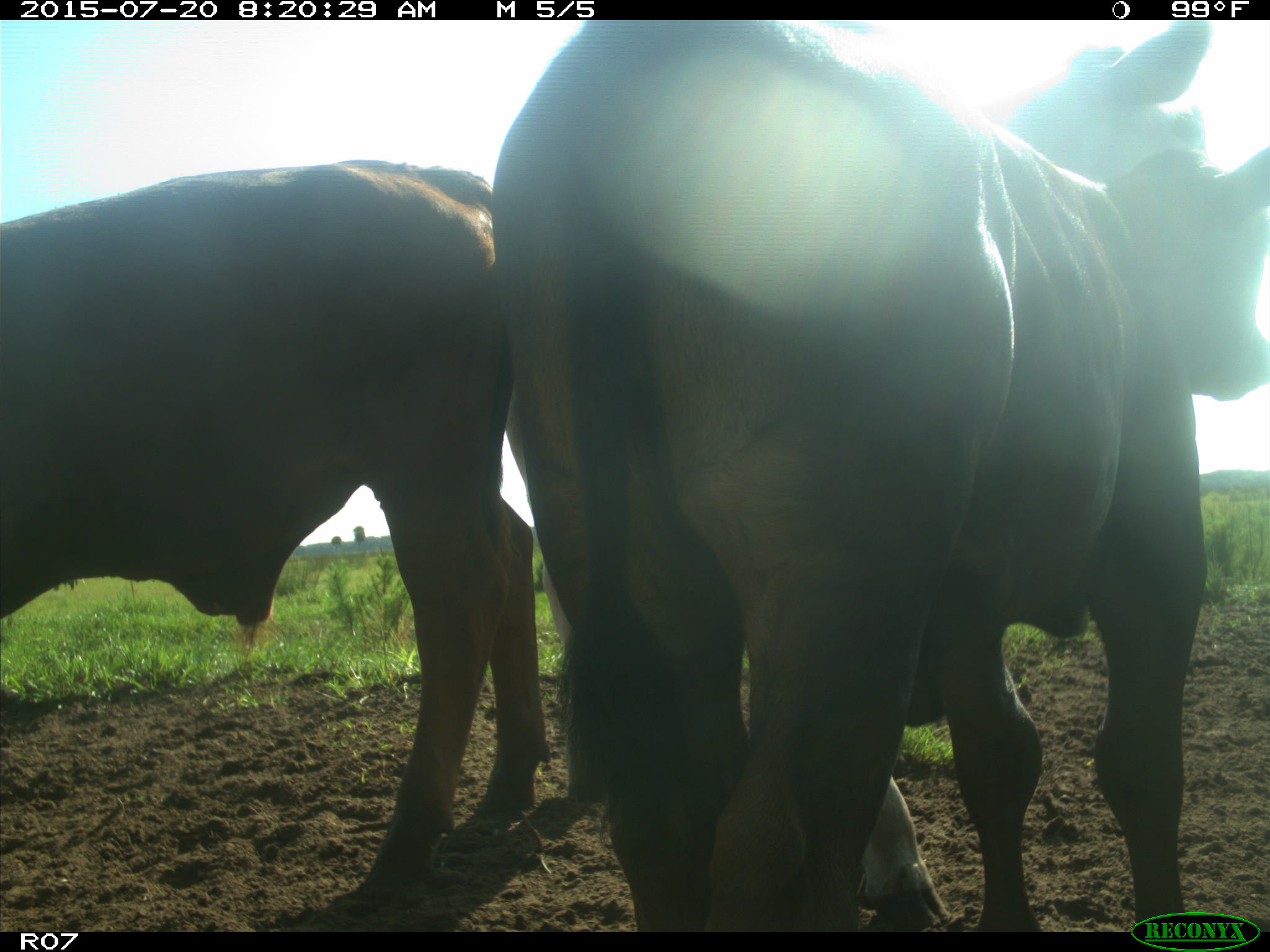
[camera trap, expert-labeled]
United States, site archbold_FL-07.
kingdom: Animalia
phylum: Chordata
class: Mammalia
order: Artiodactyla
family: Bovidae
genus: Bos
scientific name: Bos taurus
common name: domestic cow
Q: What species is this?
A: Bos taurus (domestic cow).